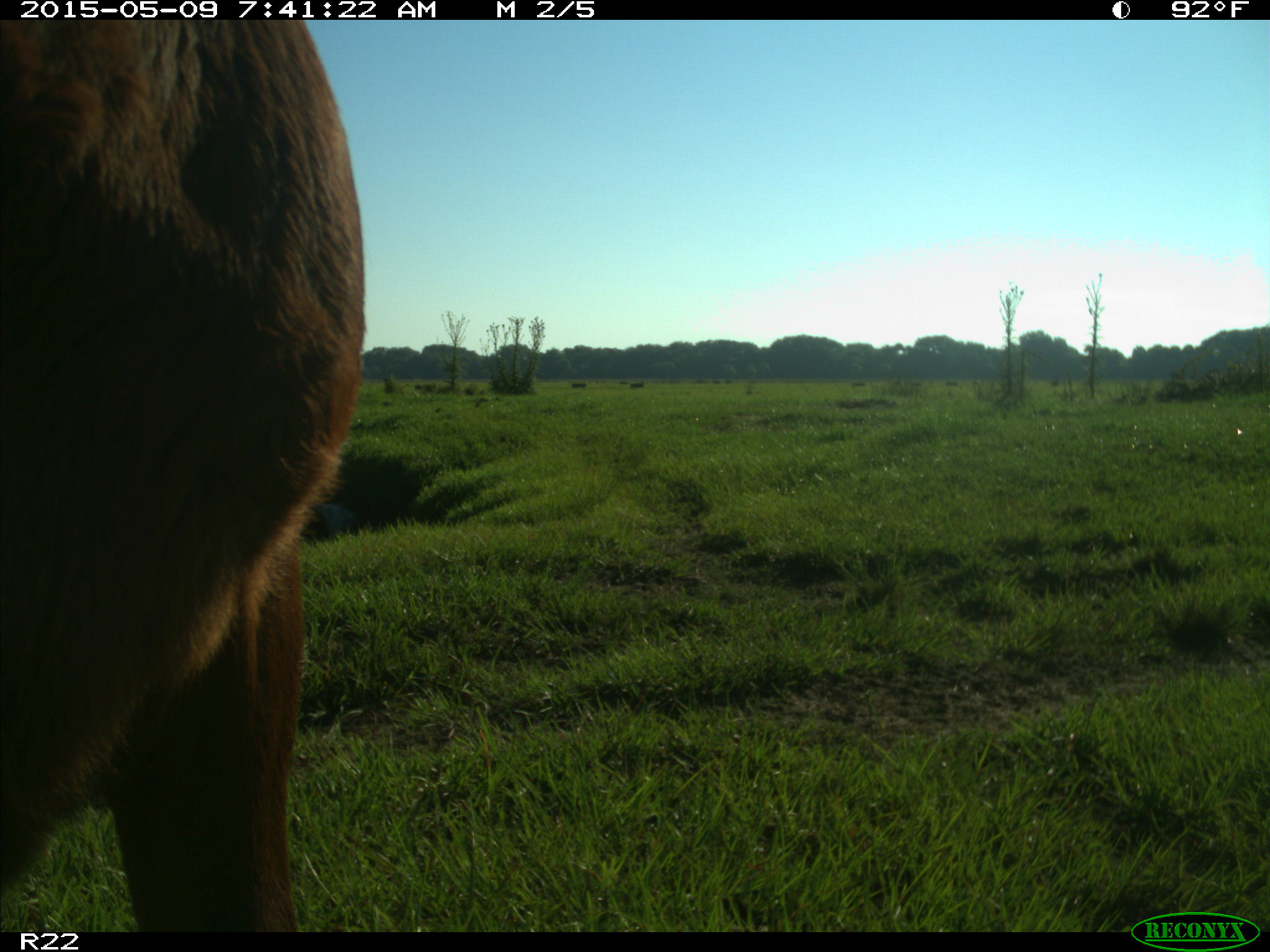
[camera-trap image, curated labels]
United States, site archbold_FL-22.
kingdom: Animalia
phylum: Chordata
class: Mammalia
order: Artiodactyla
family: Bovidae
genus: Bos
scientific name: Bos taurus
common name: domestic cow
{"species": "Bos taurus (domestic cow)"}